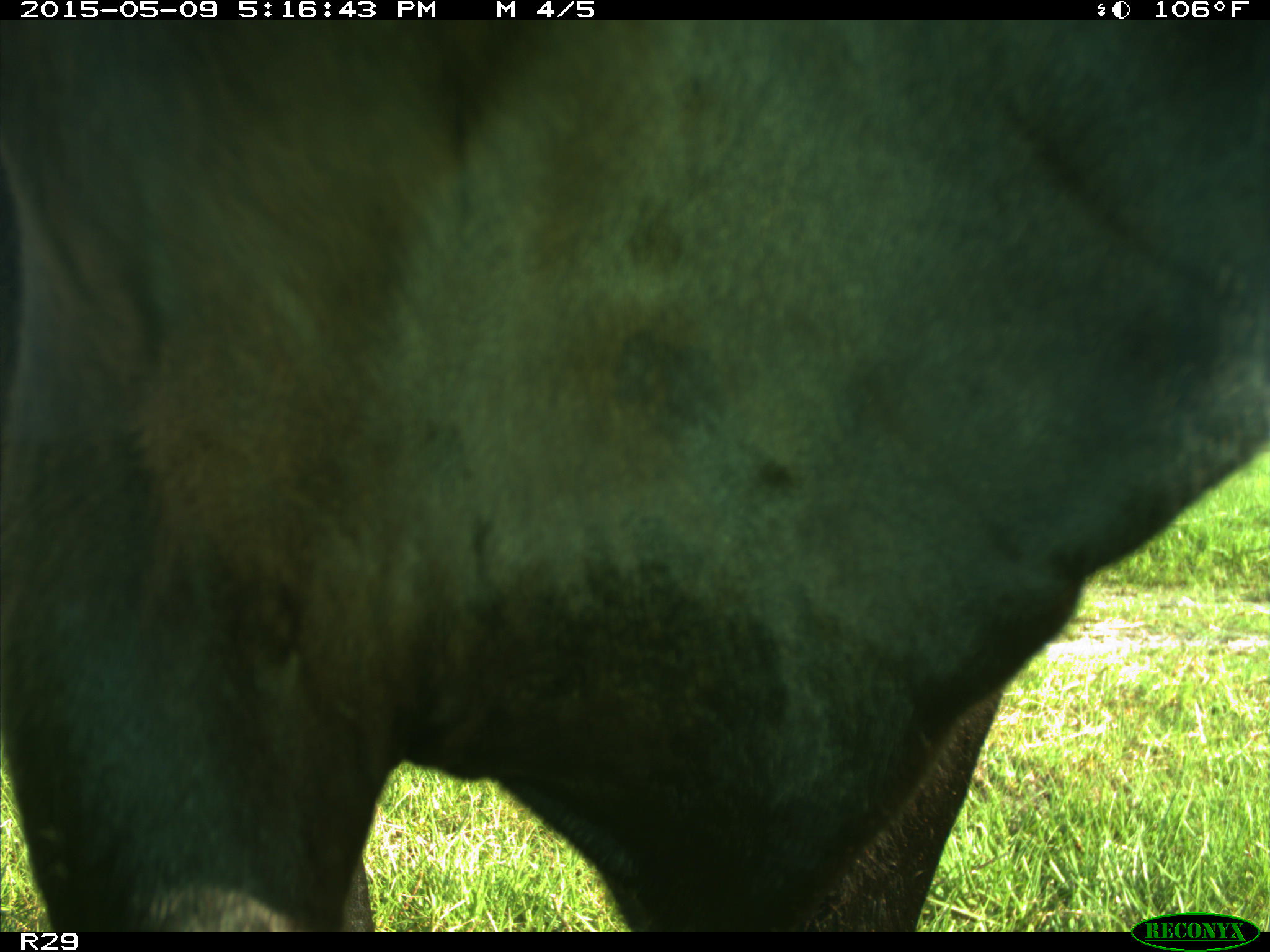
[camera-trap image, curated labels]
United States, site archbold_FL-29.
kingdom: Animalia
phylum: Chordata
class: Mammalia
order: Artiodactyla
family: Bovidae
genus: Bos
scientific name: Bos taurus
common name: domestic cow